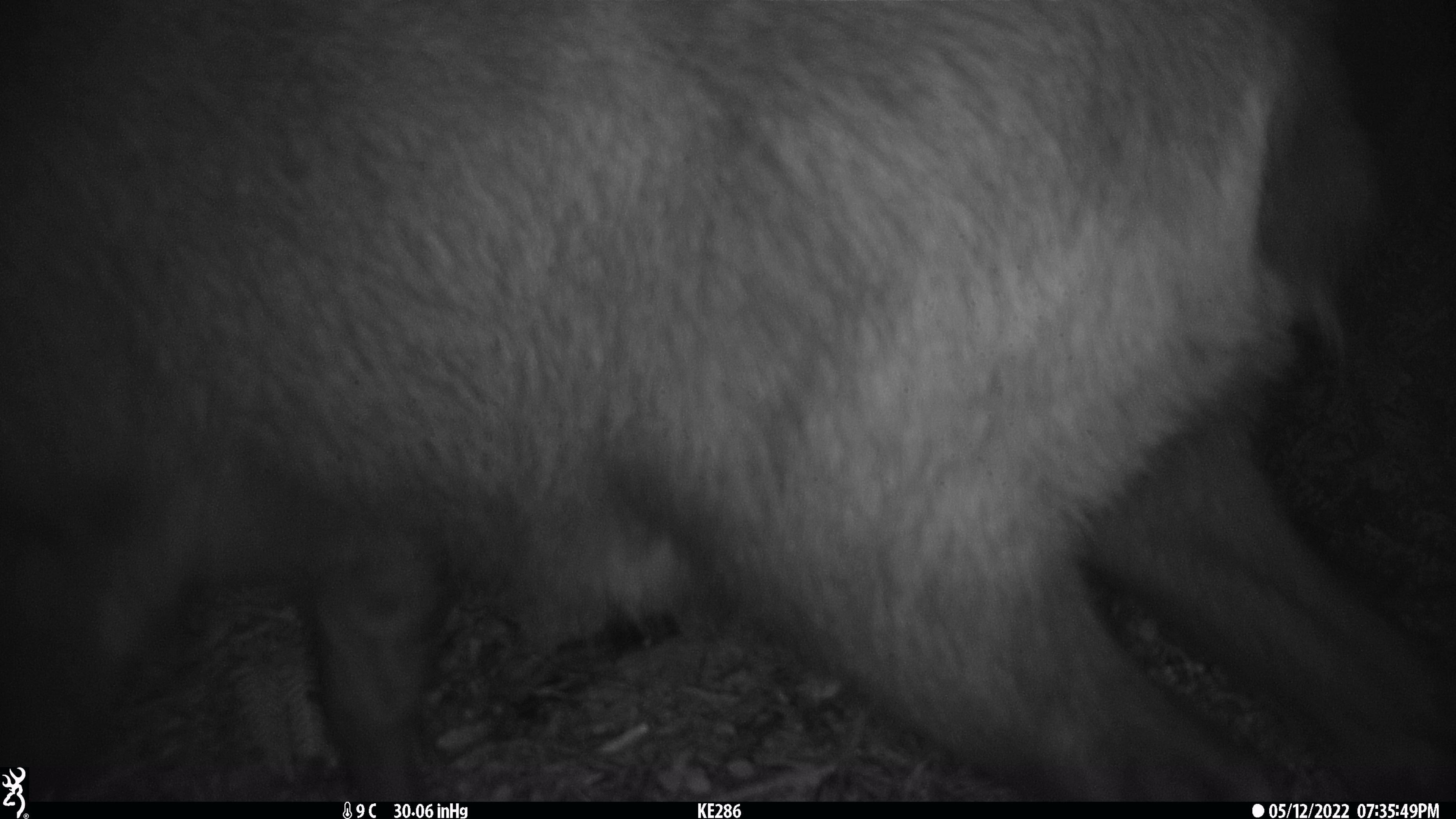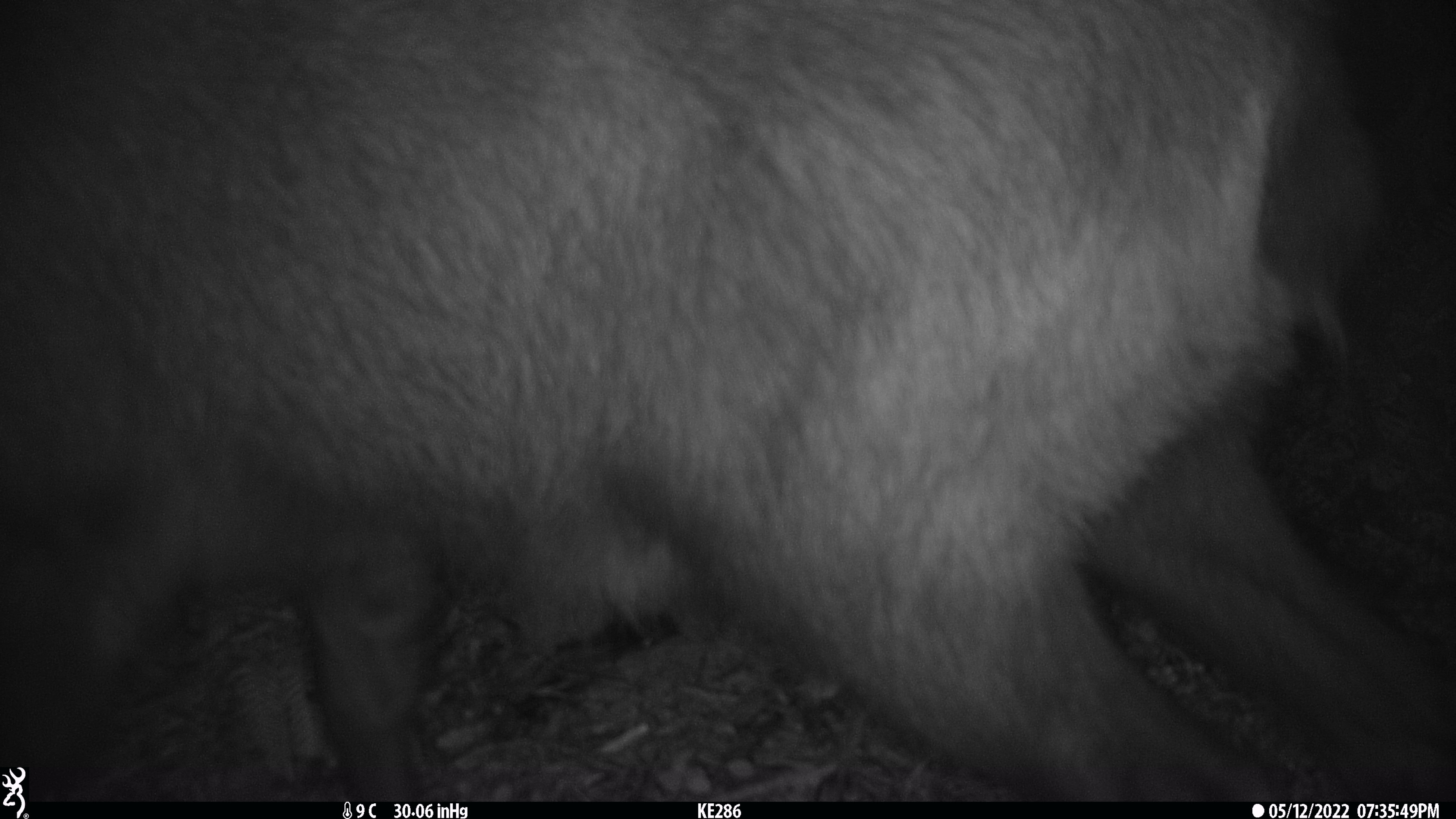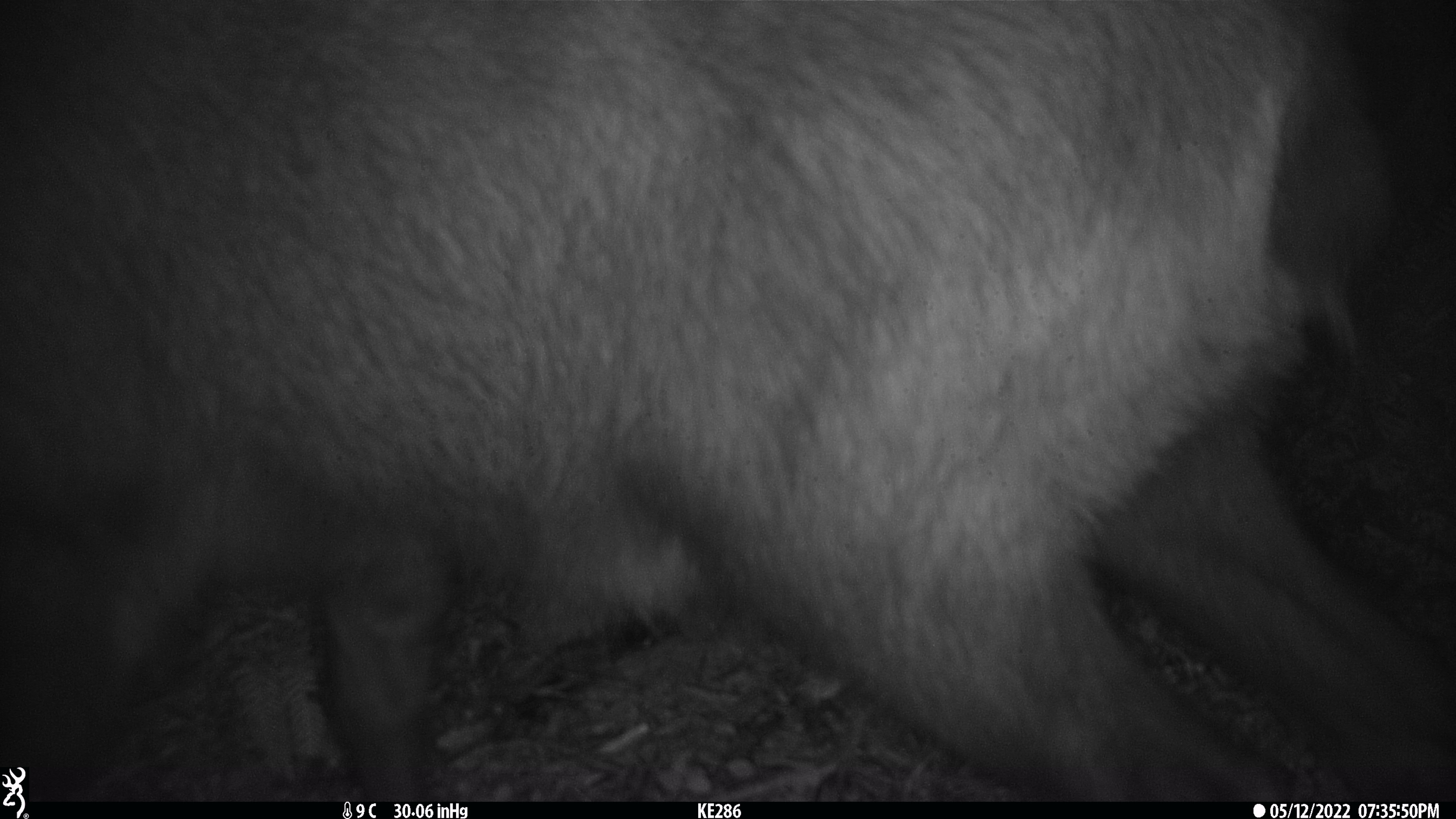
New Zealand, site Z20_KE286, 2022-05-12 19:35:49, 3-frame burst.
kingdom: Animalia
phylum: Chordata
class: Mammalia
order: Artiodactyla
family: Bovidae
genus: Rupicapra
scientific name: Rupicapra rupicapra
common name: alpine chamois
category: chamois